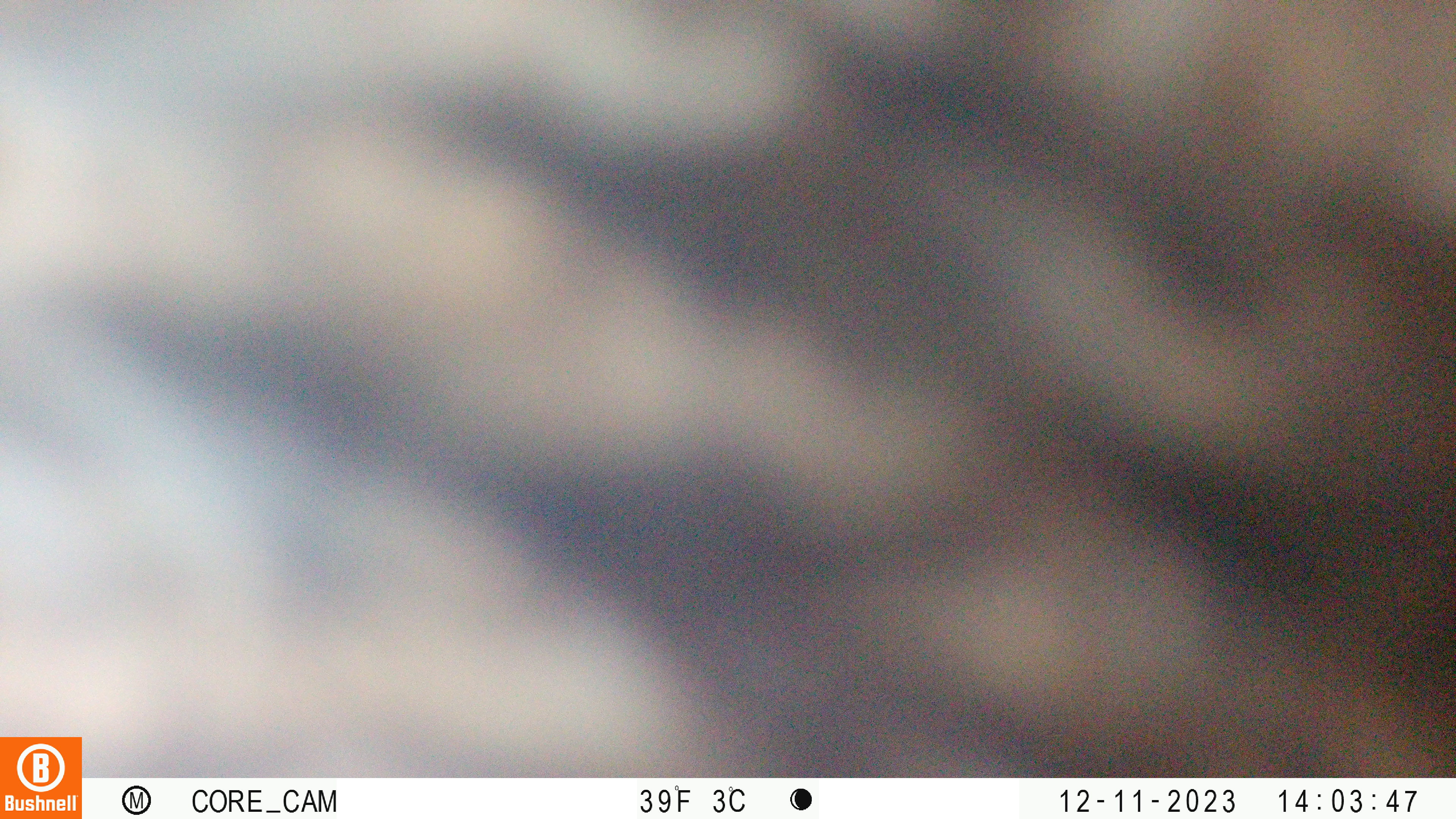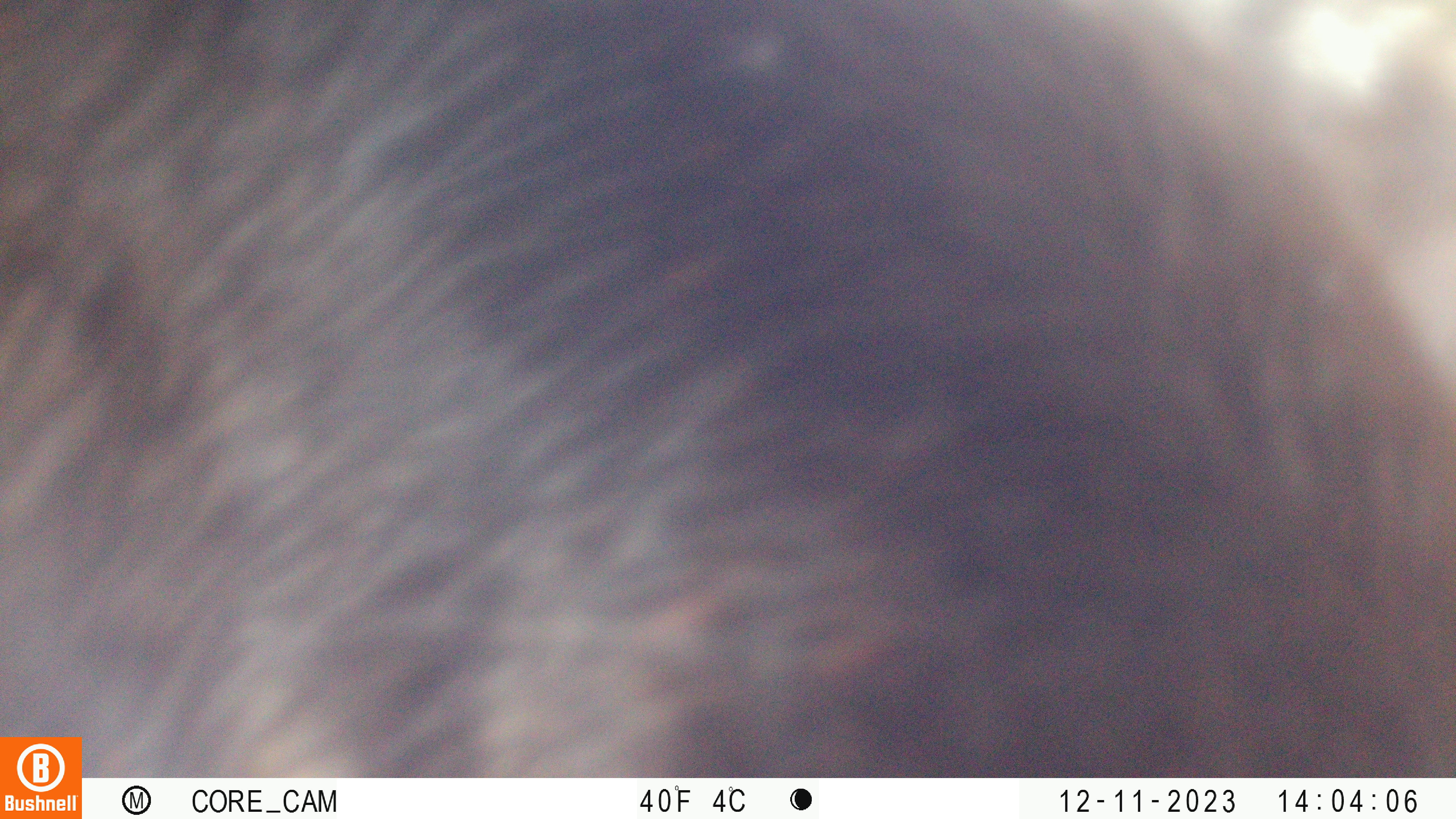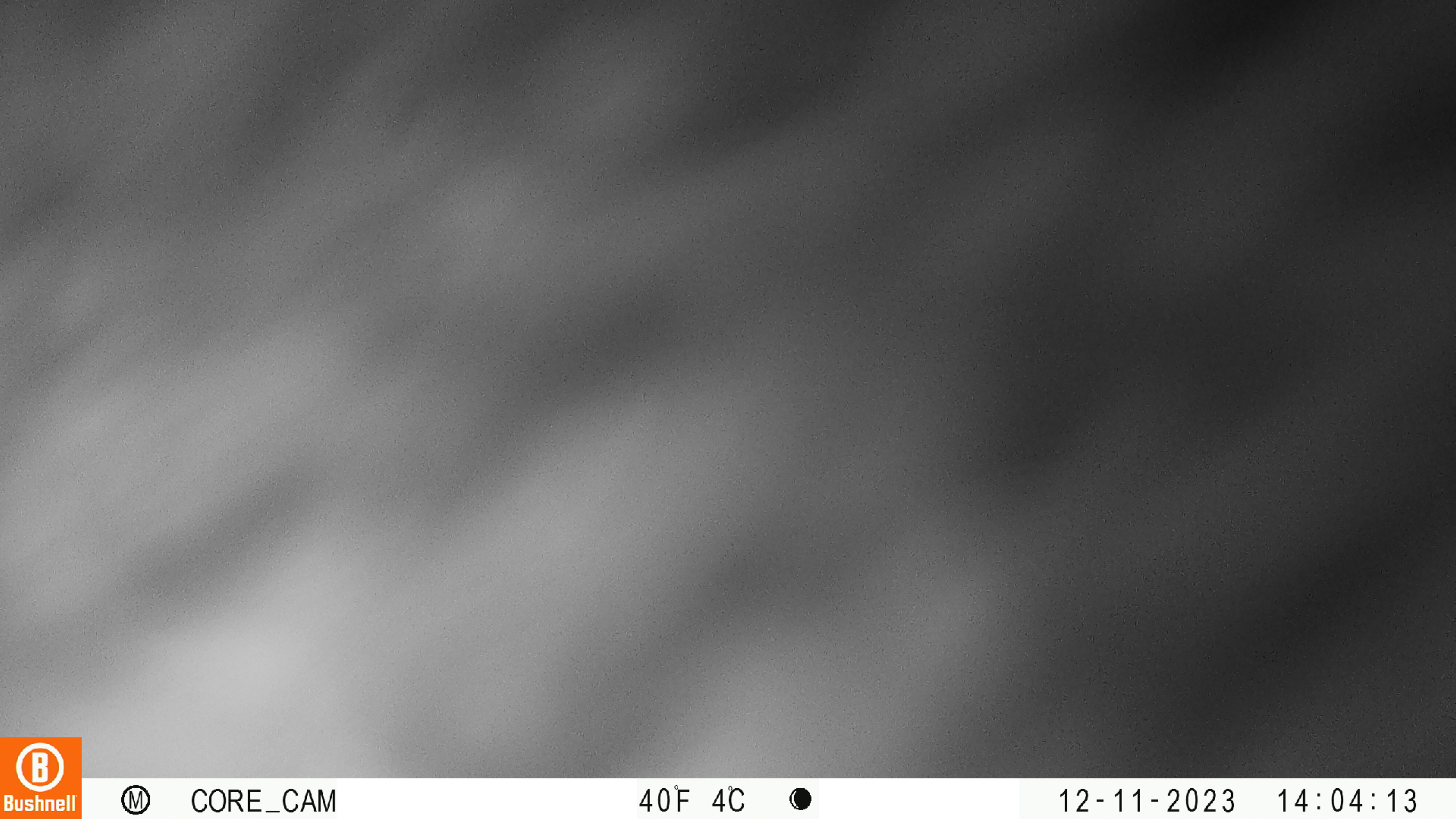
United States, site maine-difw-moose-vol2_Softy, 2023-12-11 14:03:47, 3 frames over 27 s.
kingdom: Animalia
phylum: Chordata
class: Mammalia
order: Artiodactyla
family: Cervidae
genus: Alces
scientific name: Alces alces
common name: moose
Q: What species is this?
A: Moose (Alces alces).